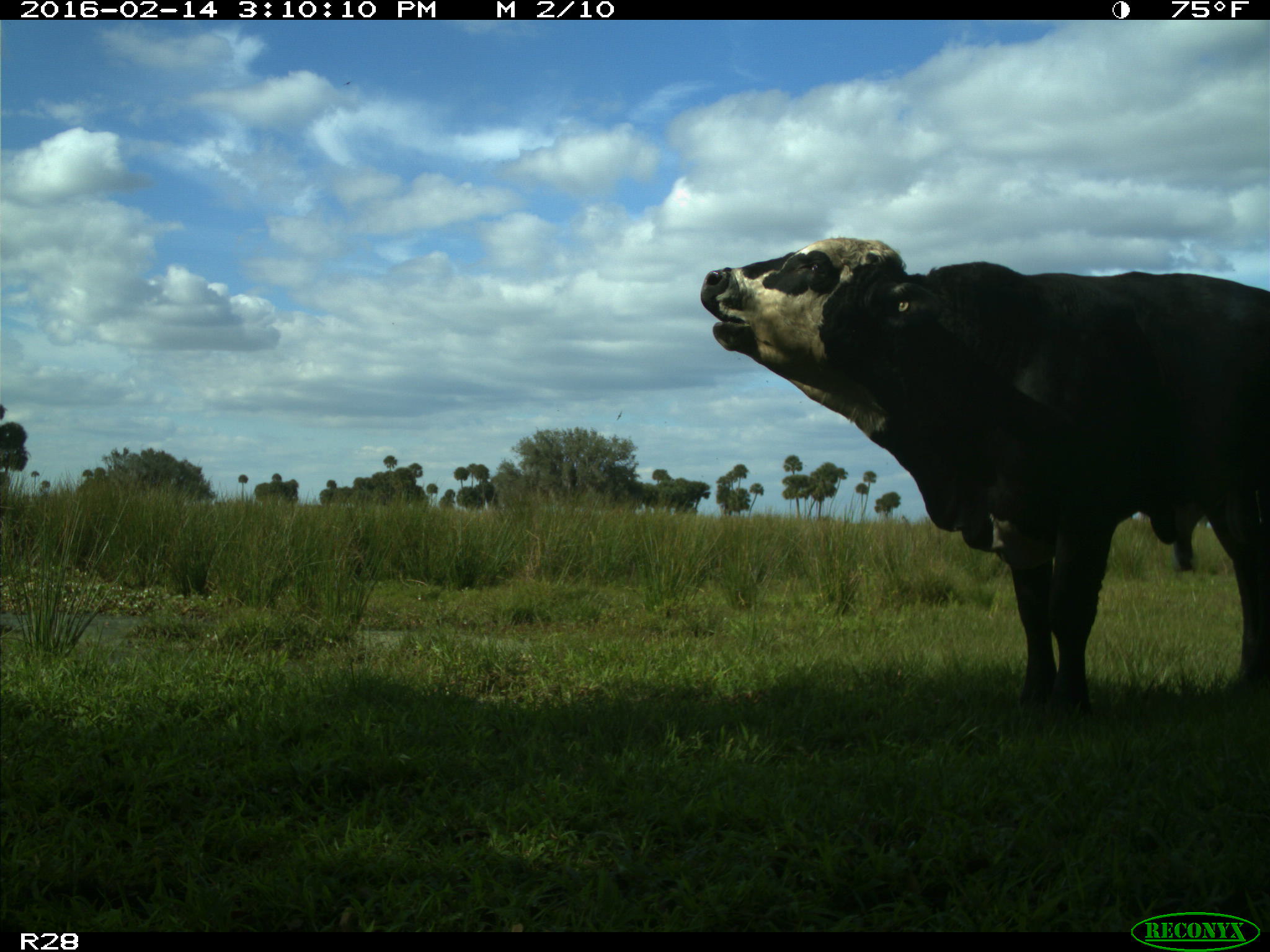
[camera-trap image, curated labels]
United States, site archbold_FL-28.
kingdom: Animalia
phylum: Chordata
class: Mammalia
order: Artiodactyla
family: Bovidae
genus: Bos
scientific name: Bos taurus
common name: domestic cow